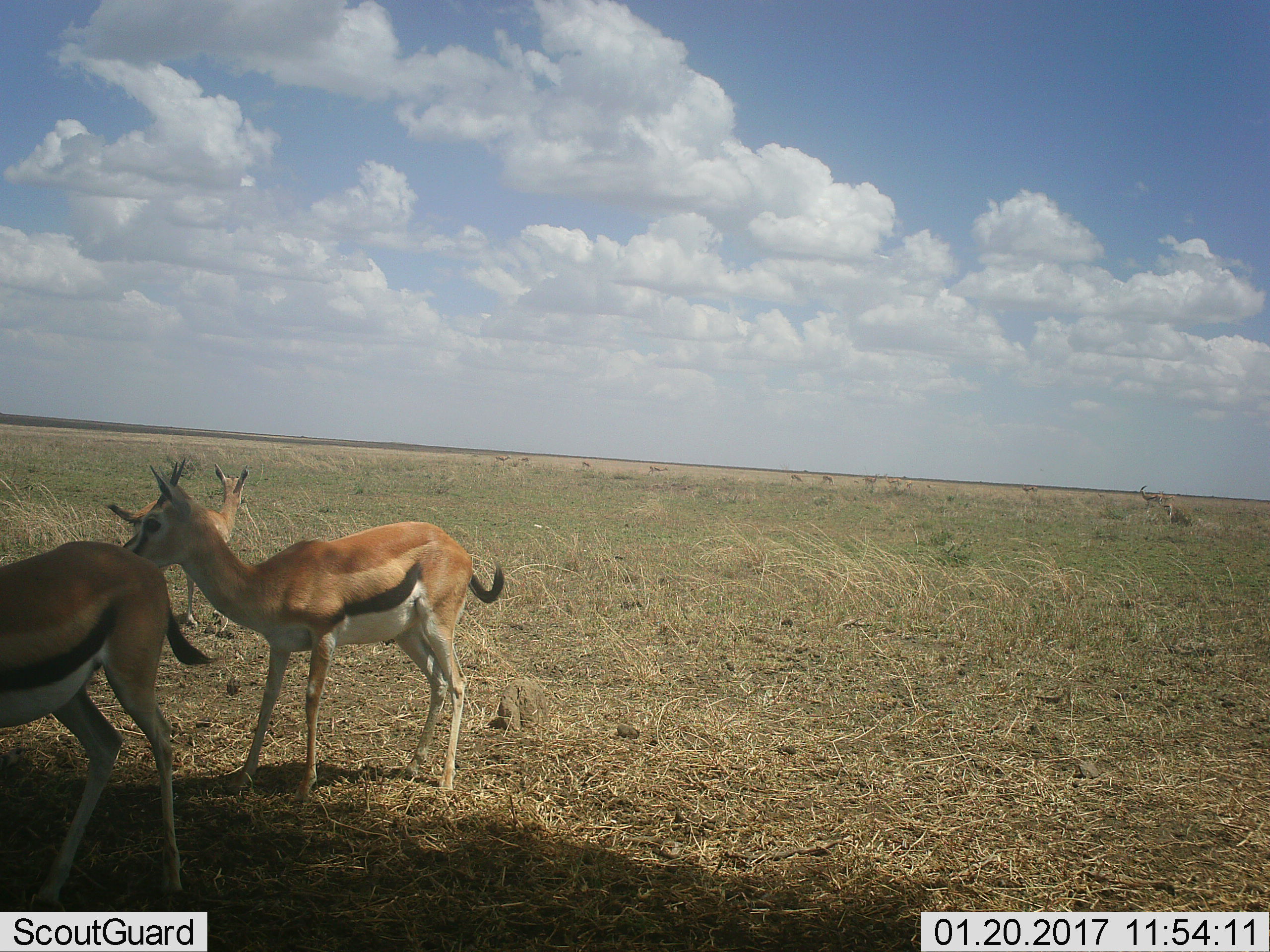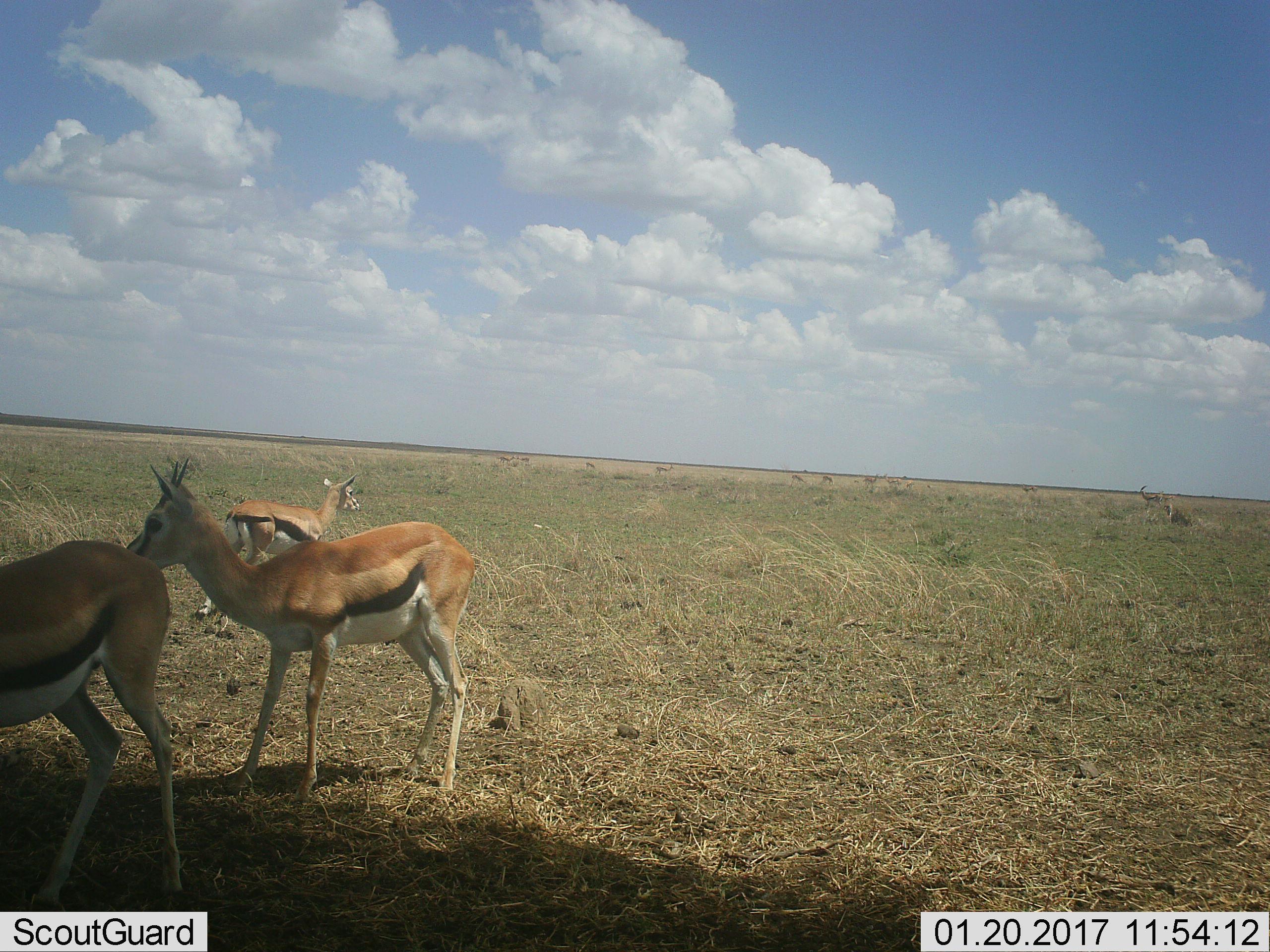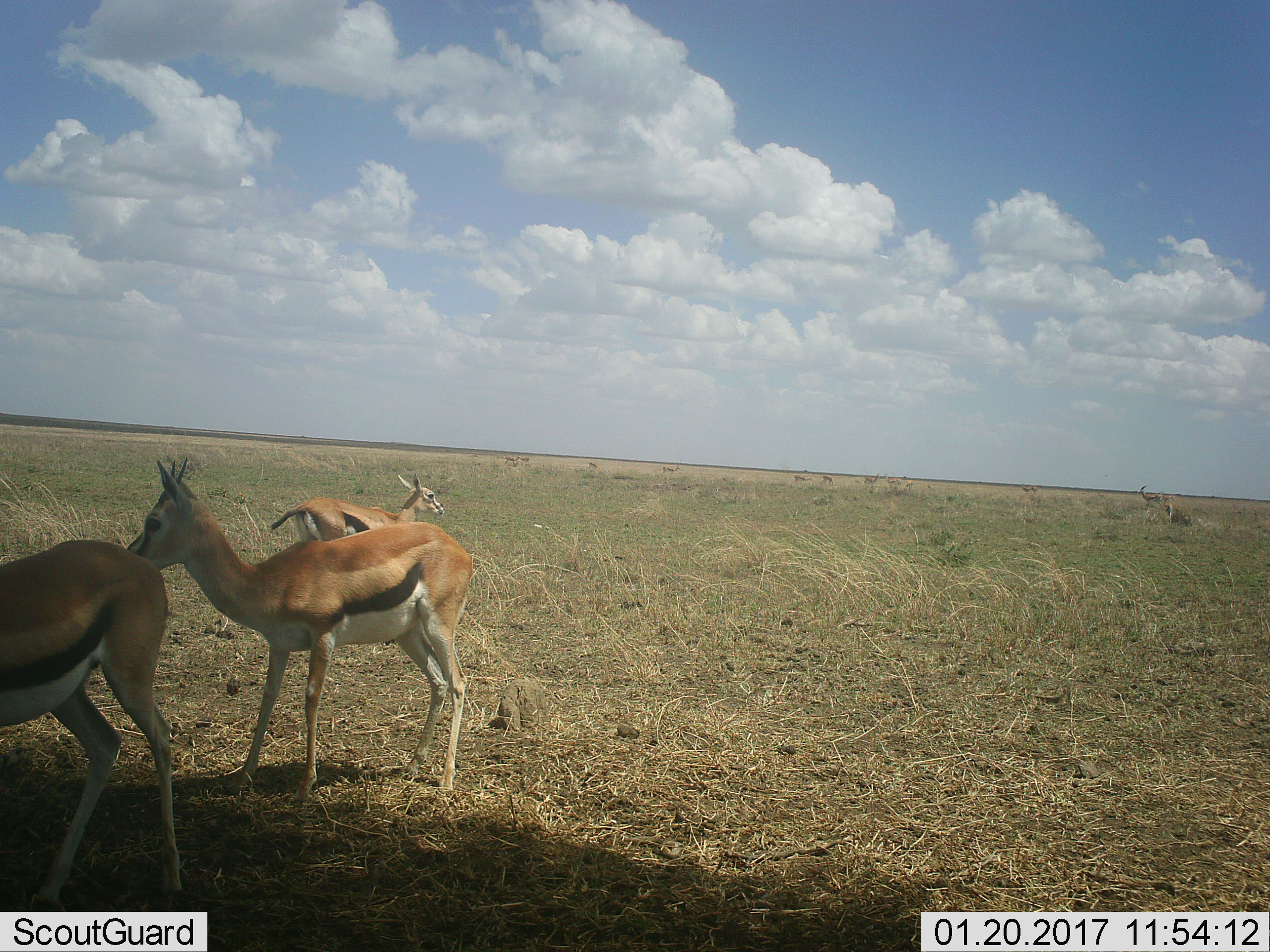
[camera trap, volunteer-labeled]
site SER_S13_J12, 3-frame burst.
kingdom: Animalia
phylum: Chordata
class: Mammalia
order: Artiodactyla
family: Bovidae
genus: Eudorcas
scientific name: Eudorcas thomsonii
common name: thomson's gazelle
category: gazellethomsons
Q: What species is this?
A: Gazellethomsons (thomson's gazelle) (Eudorcas thomsonii).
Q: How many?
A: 11-50.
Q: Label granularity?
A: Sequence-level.